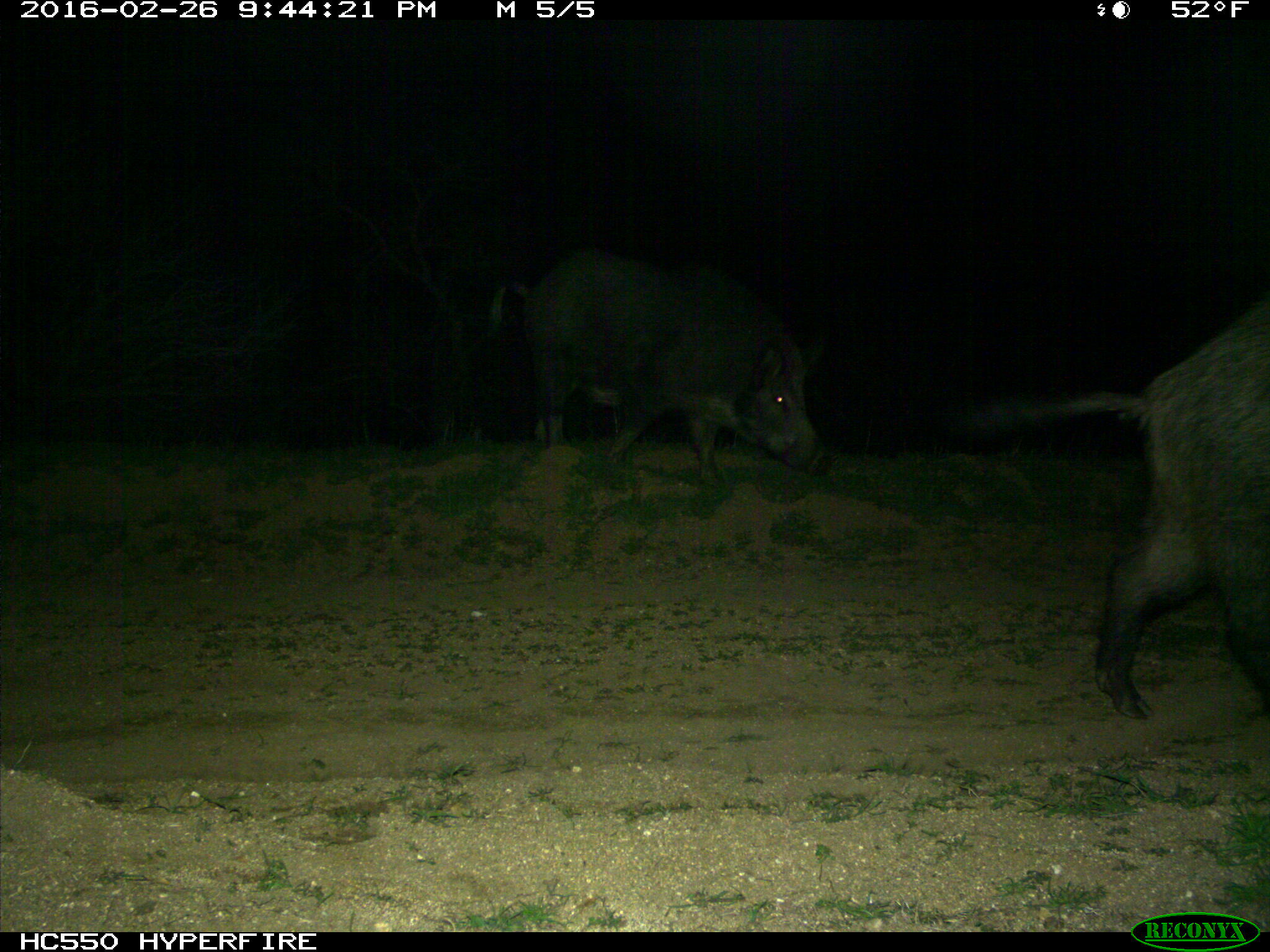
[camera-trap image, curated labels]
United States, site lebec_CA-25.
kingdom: Animalia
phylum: Chordata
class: Mammalia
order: Artiodactyla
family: Suidae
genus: Sus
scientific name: Sus scrofa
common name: wild boar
Sus scrofa (wild boar).